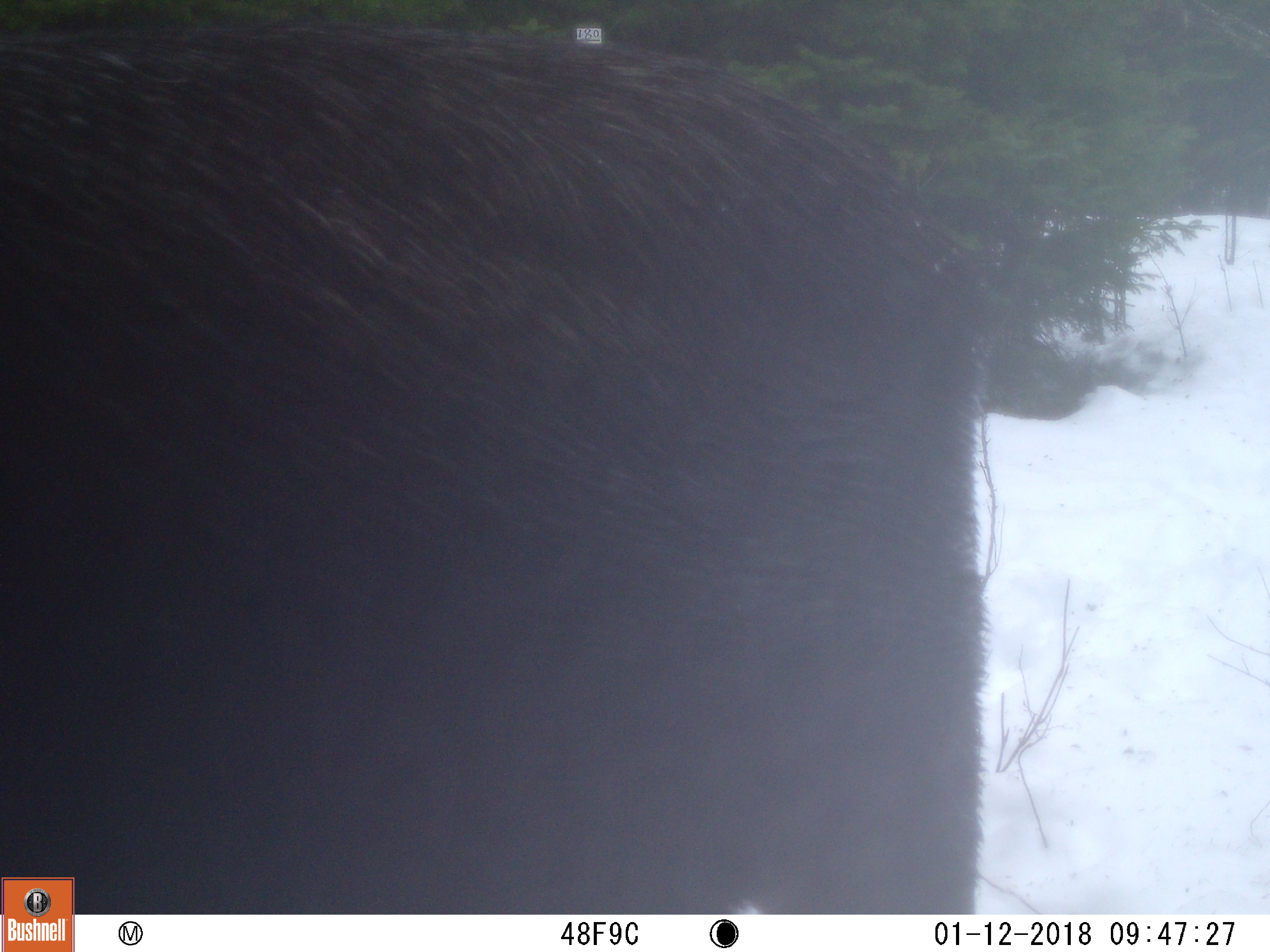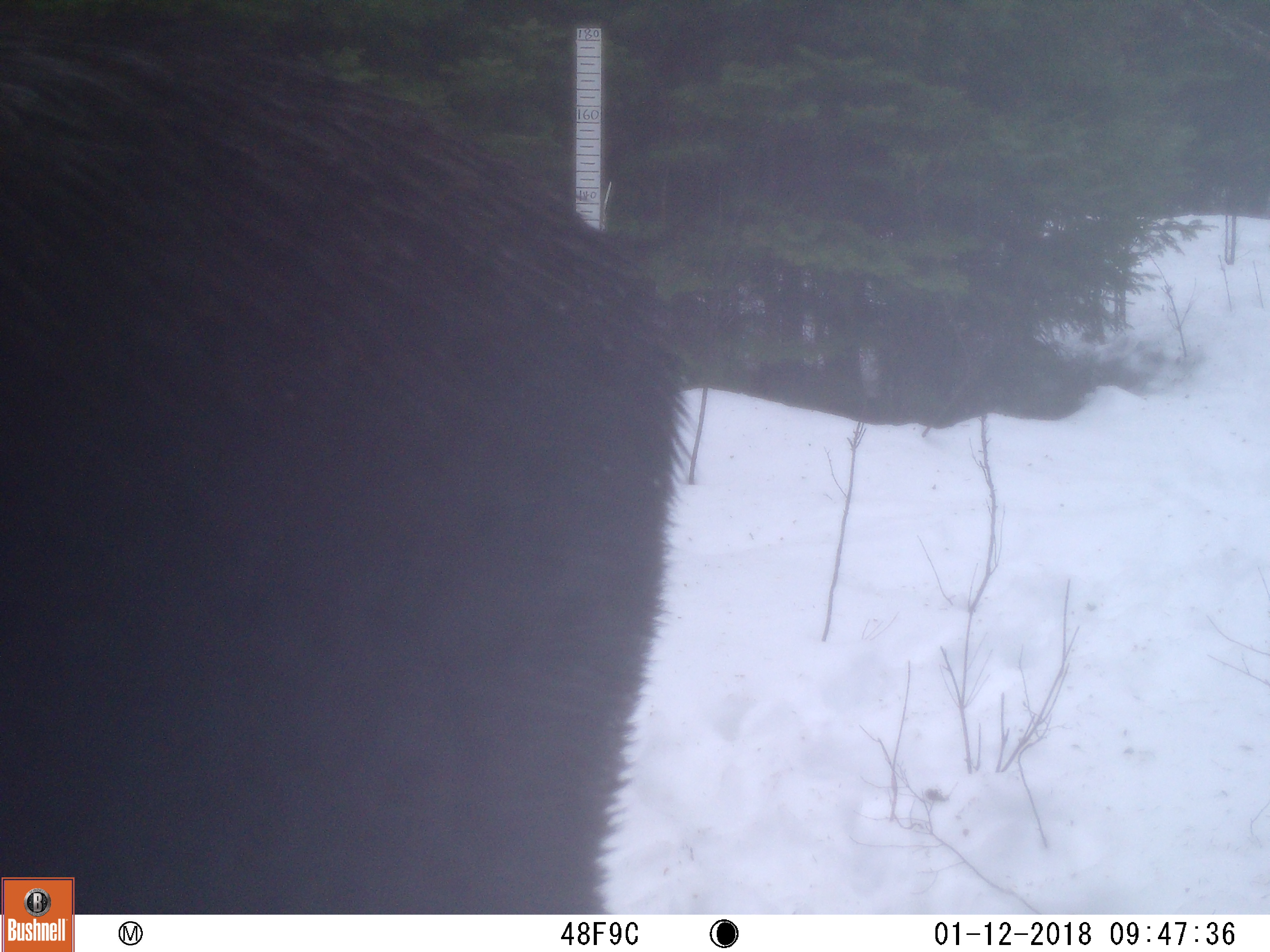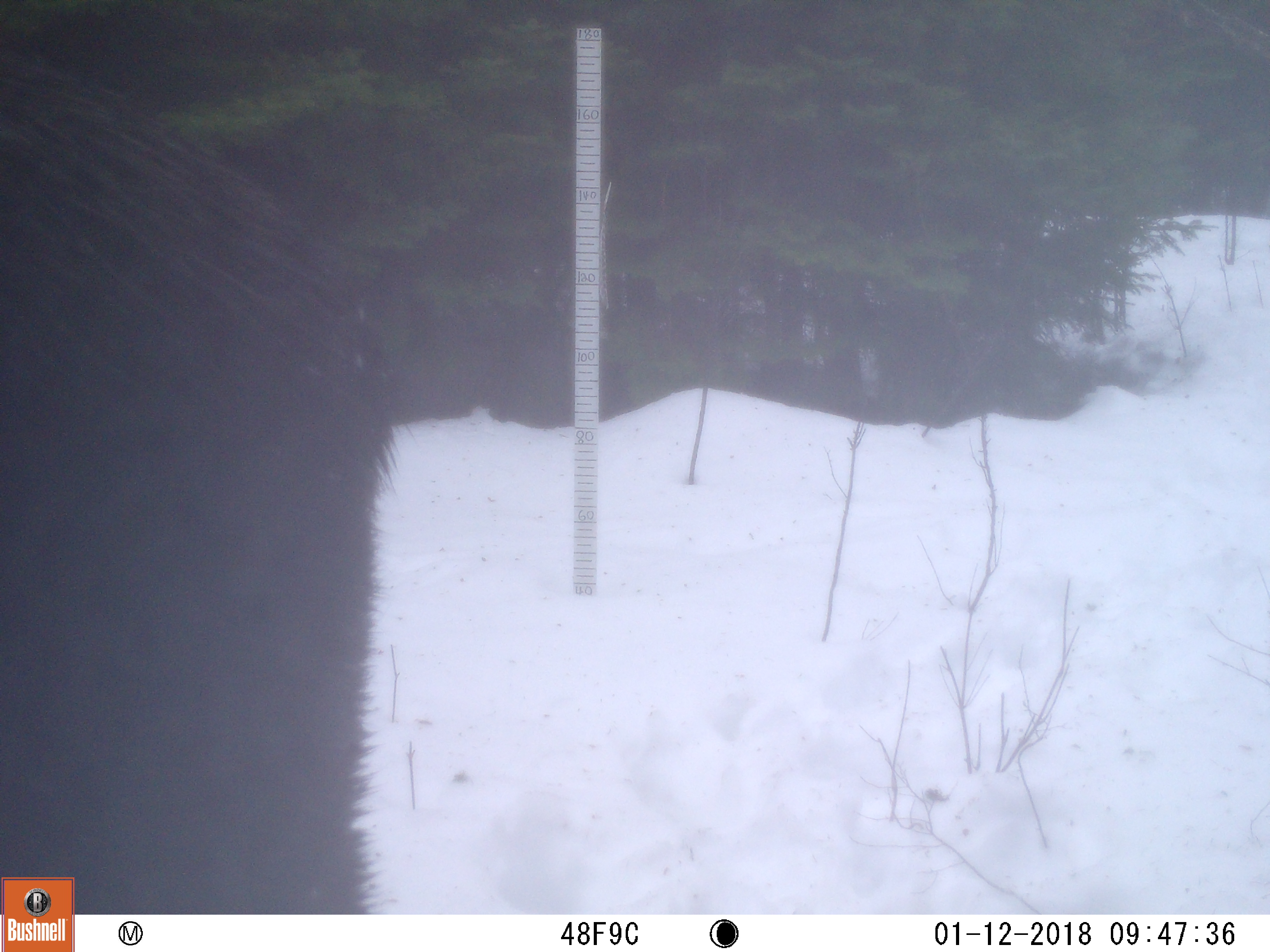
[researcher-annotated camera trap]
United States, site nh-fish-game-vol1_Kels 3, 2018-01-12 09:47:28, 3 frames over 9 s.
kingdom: Animalia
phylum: Chordata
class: Mammalia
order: Artiodactyla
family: Cervidae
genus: Alces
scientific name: Alces alces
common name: moose